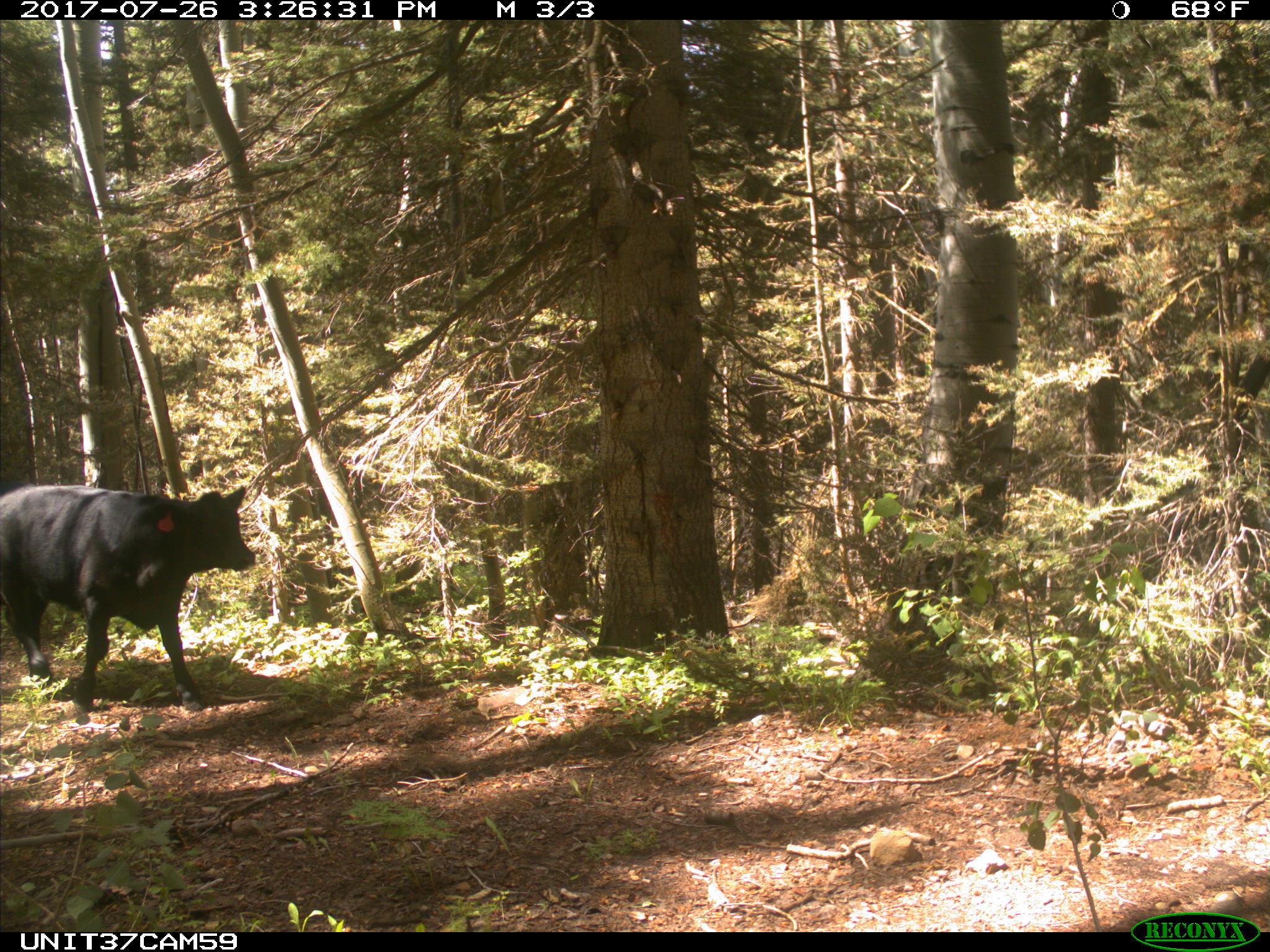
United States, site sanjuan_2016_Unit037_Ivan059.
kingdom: Animalia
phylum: Chordata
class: Mammalia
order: Artiodactyla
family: Bovidae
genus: Bos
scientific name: Bos taurus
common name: domestic cow